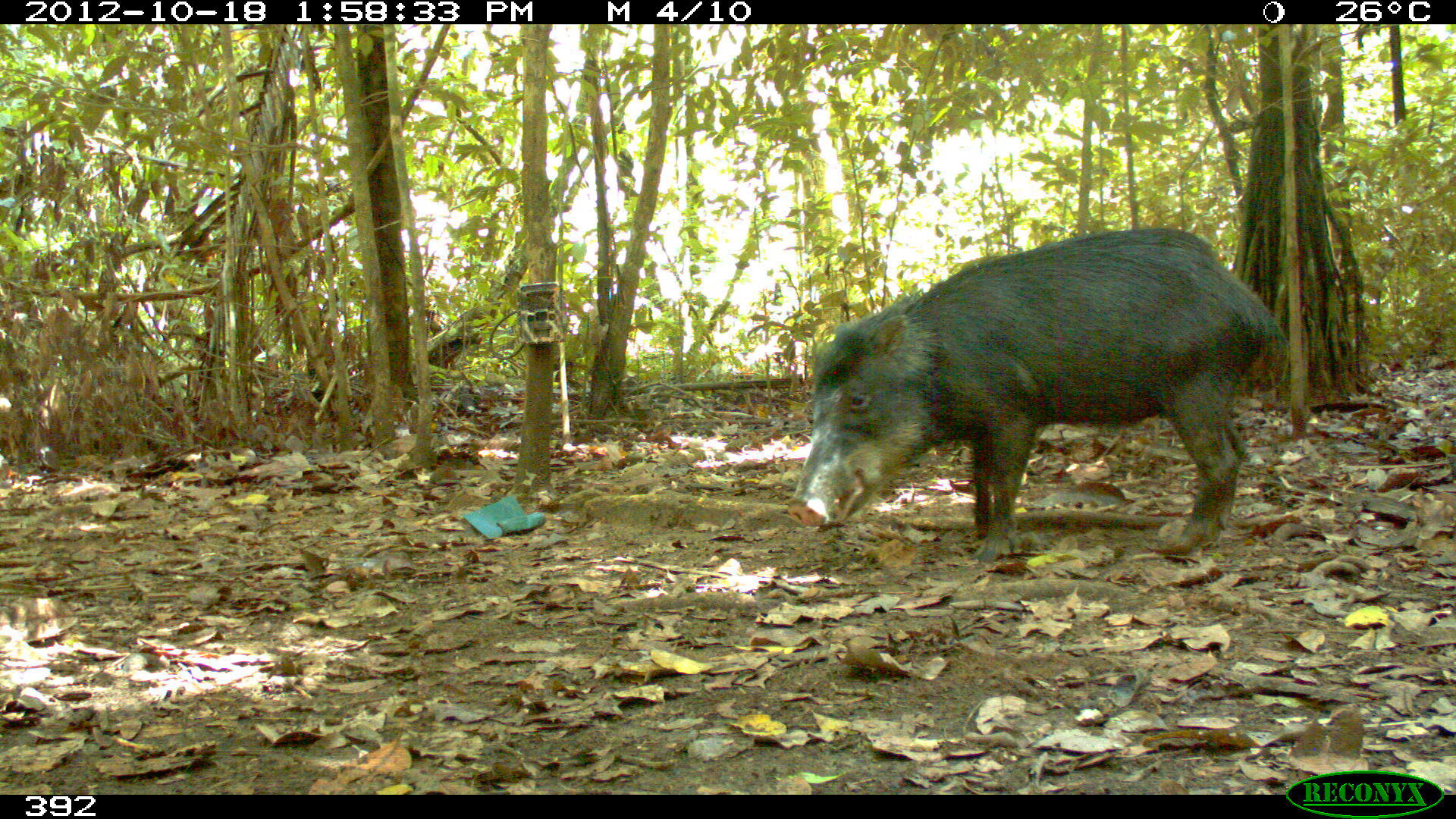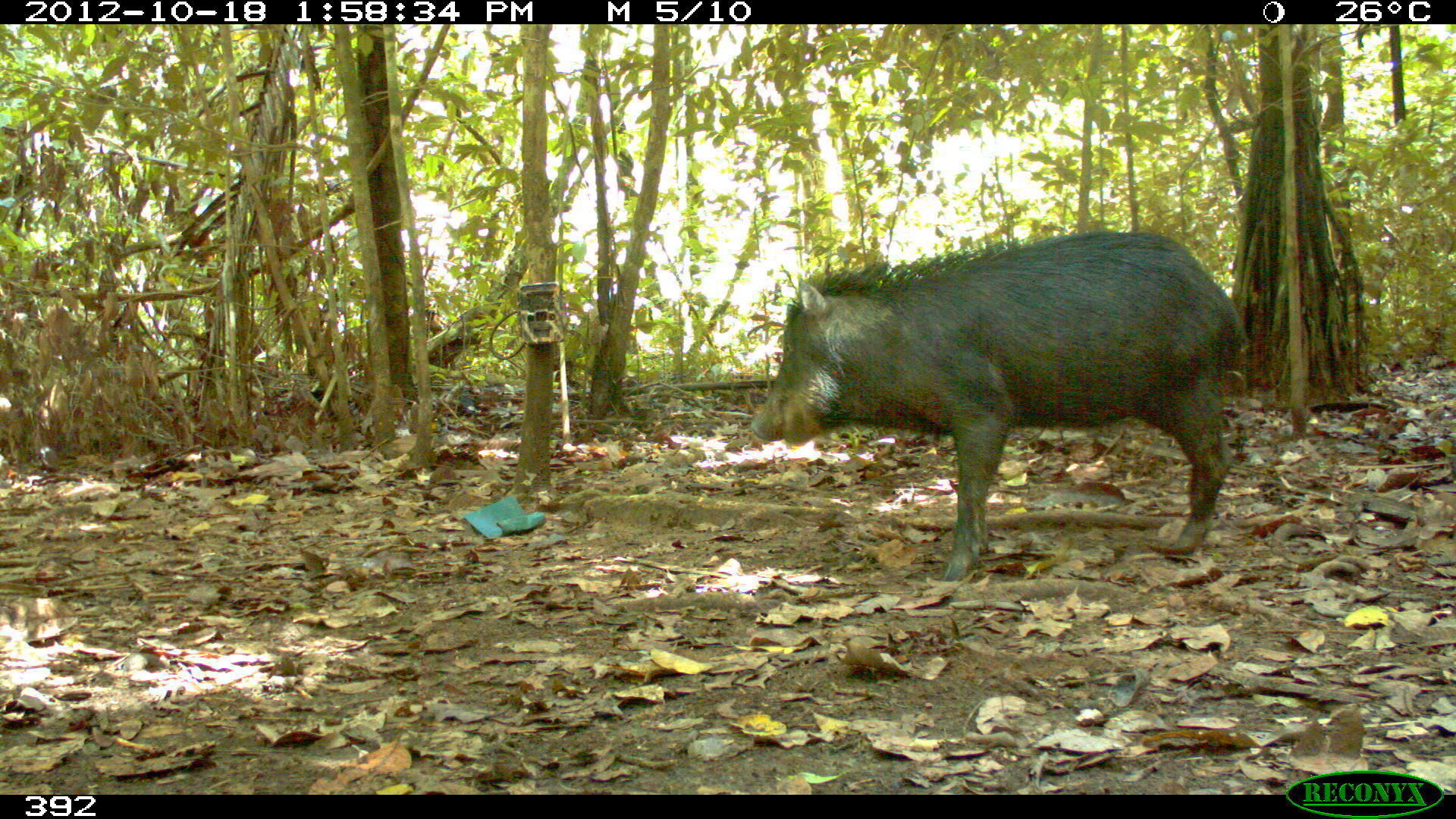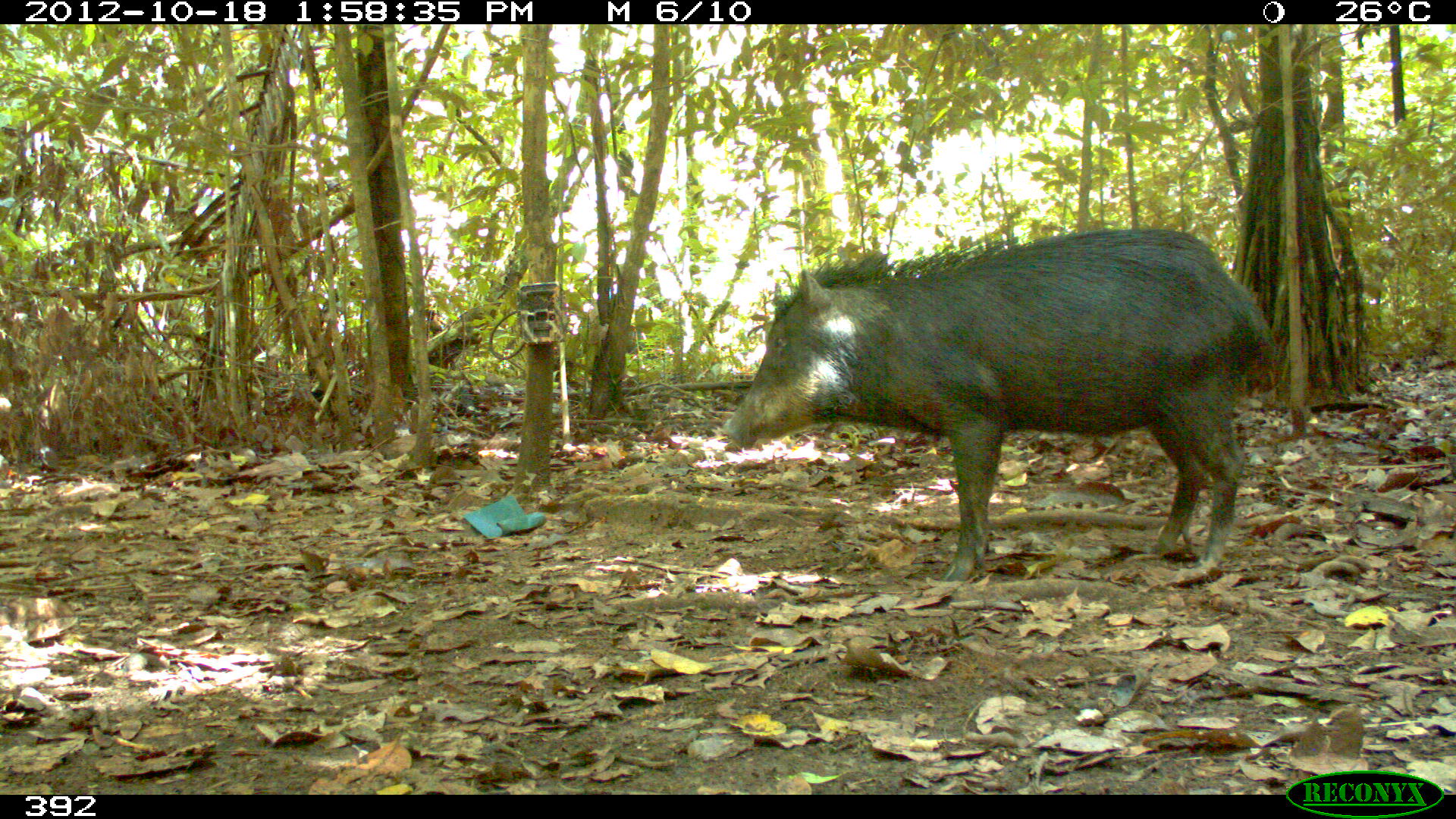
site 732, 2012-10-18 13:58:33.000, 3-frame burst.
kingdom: Animalia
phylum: Chordata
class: Mammalia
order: Artiodactyla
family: Tayassuidae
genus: Tayassu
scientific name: Tayassu pecari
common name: white-lipped peccary